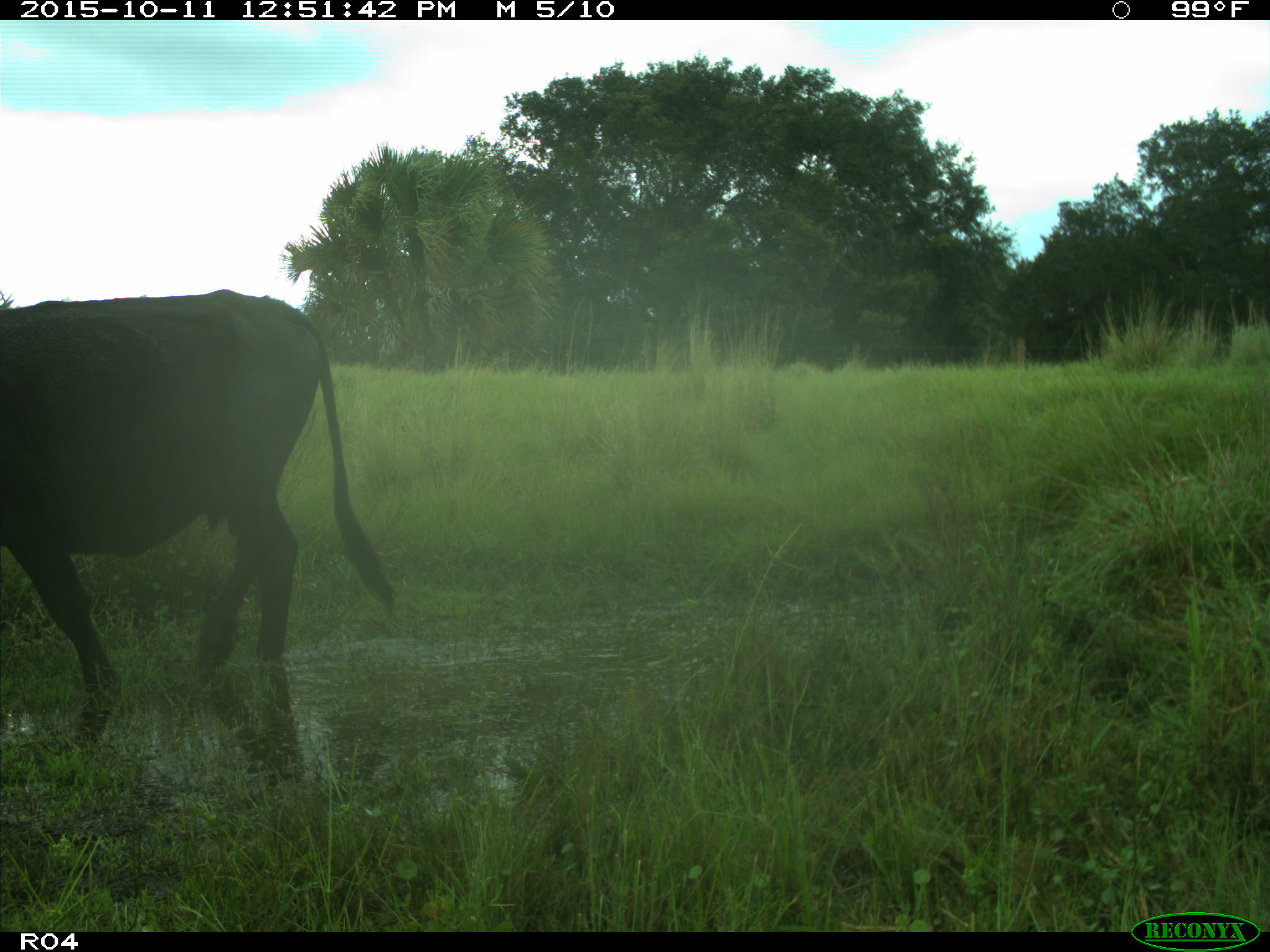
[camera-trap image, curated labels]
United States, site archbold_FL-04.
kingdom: Animalia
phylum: Chordata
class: Mammalia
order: Artiodactyla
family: Bovidae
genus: Bos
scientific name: Bos taurus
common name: domestic cow